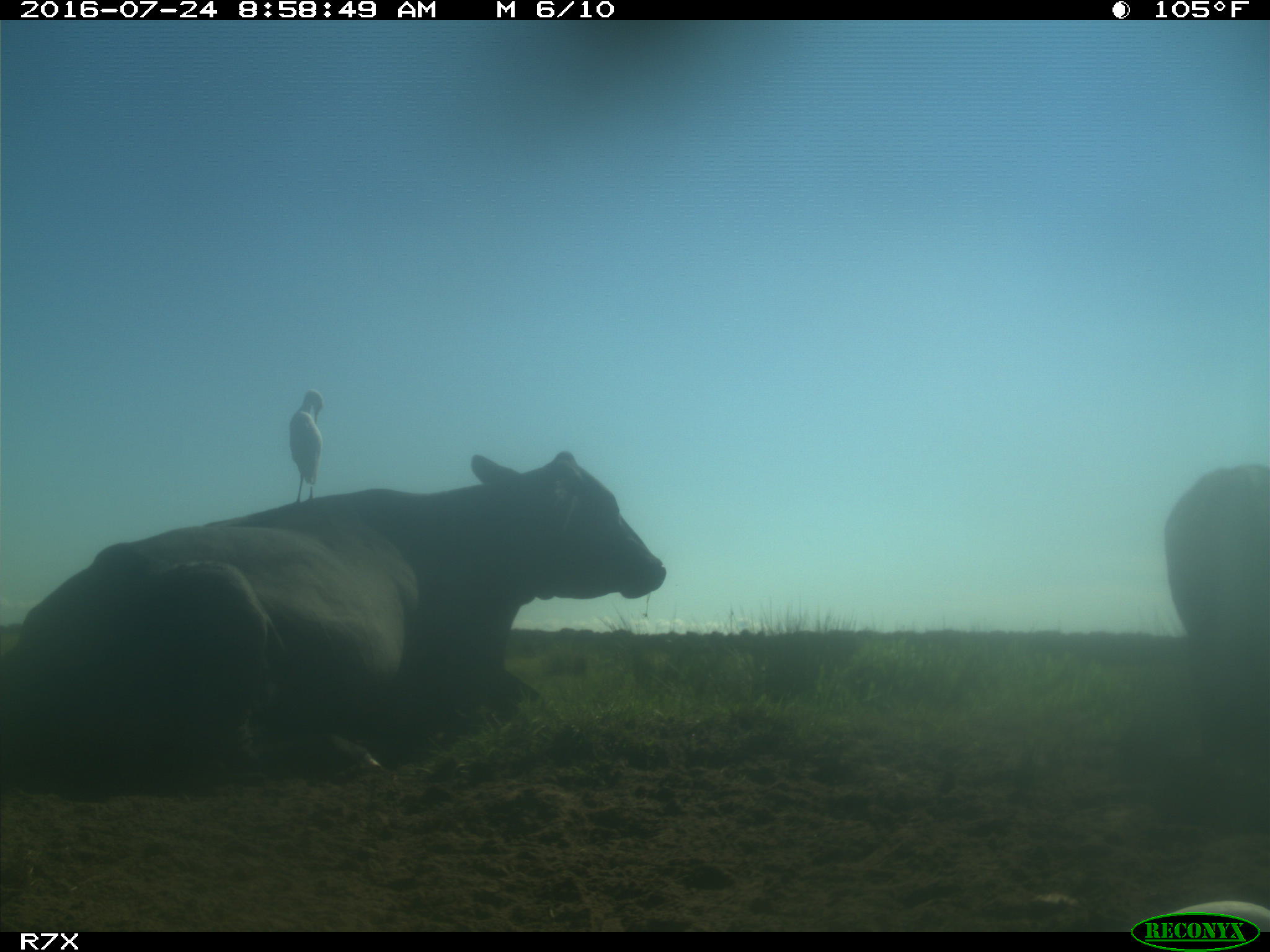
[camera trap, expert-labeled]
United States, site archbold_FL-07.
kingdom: Animalia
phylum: Chordata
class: Mammalia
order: Artiodactyla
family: Bovidae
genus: Bos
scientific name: Bos taurus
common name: domestic cow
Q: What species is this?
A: Bos taurus (domestic cow).